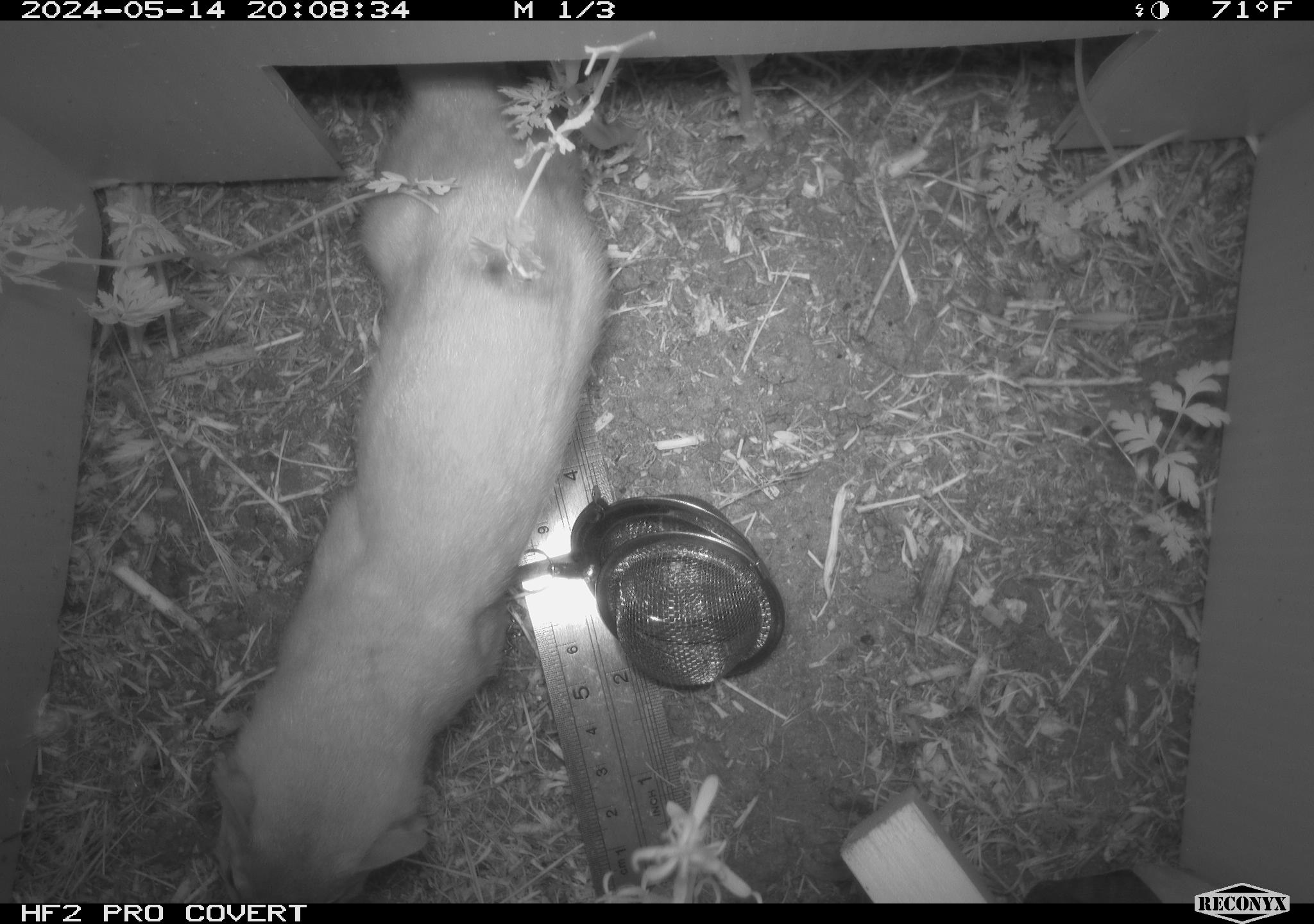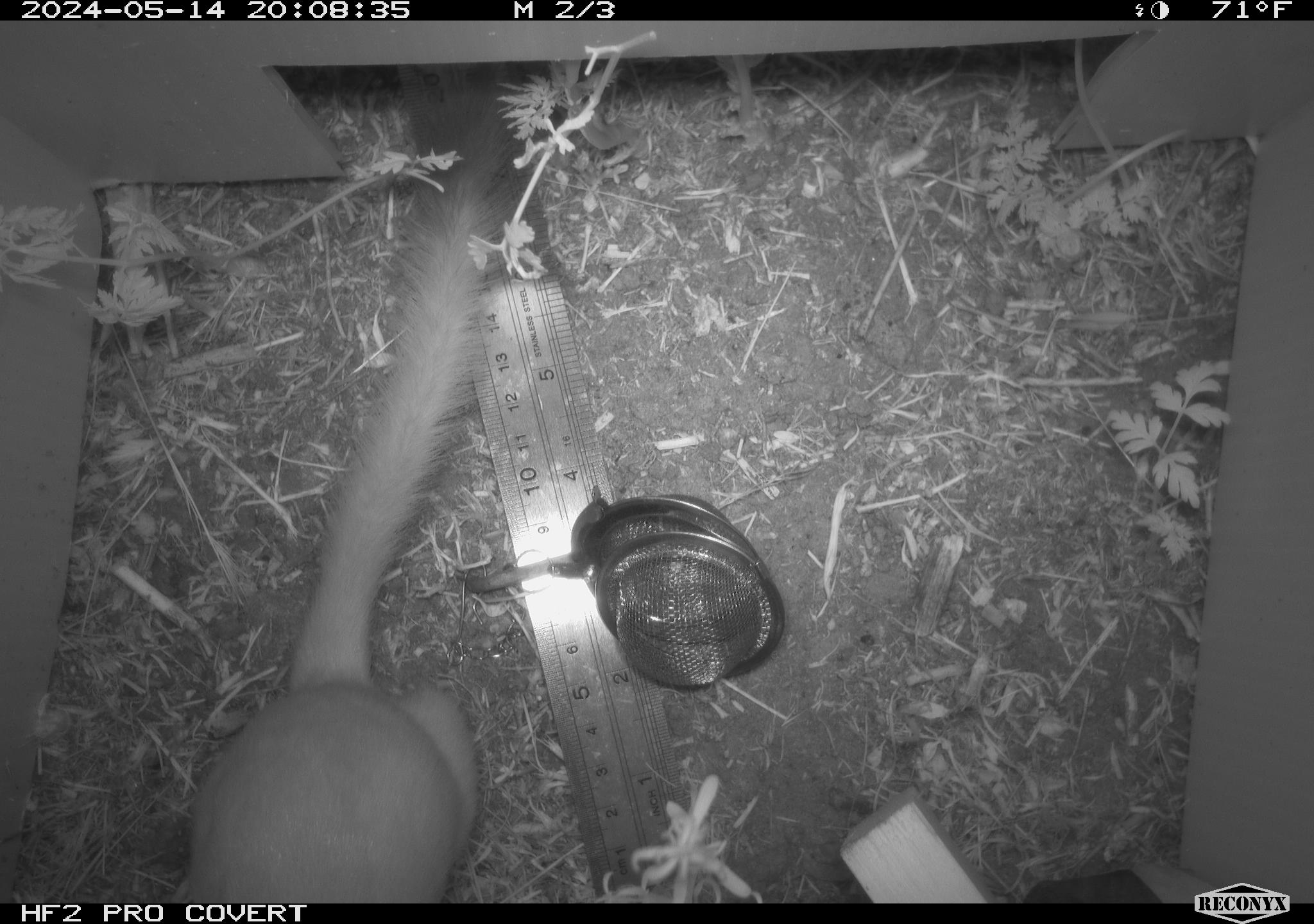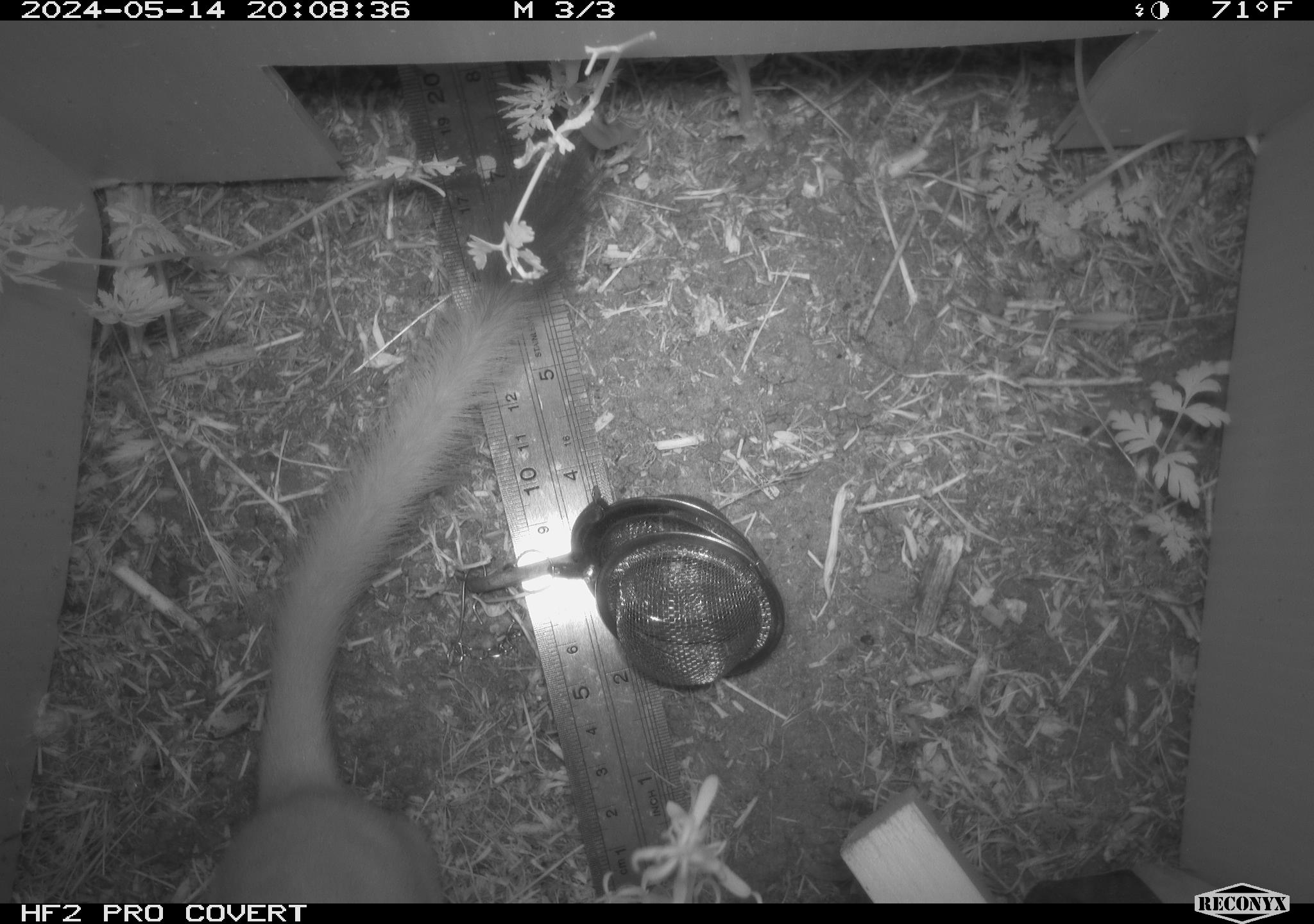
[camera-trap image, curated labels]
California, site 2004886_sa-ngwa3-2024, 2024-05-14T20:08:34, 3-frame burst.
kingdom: Animalia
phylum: Chordata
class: Mammalia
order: Carnivora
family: Mustelidae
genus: Neogale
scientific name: Neogale frenata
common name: long-tailed weasel